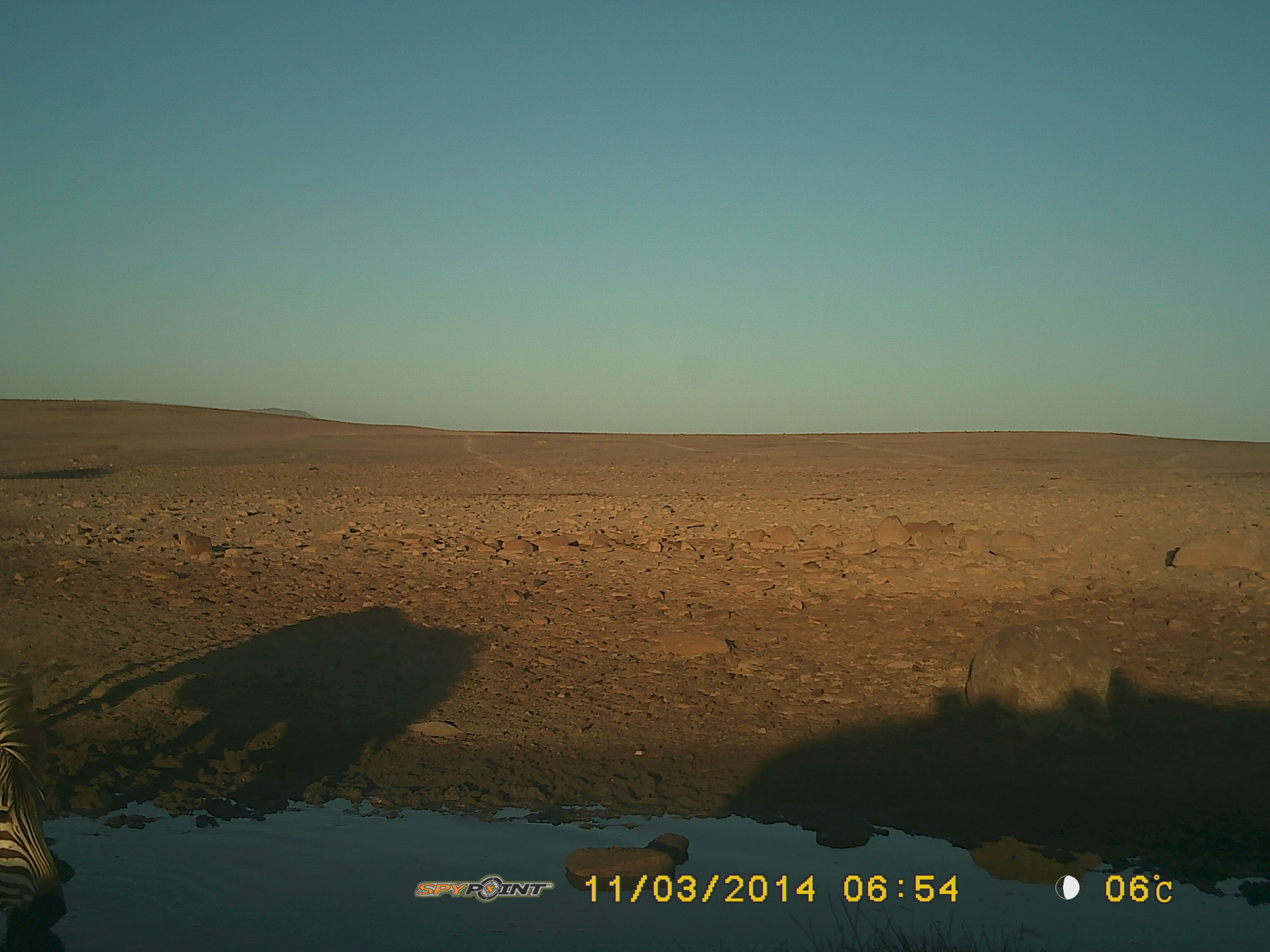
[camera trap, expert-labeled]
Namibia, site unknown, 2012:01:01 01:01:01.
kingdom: Animalia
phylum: Chordata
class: Mammalia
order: Perissodactyla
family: Equidae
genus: Equus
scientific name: Equus zebra hartmannae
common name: hartmann's mountain zebra